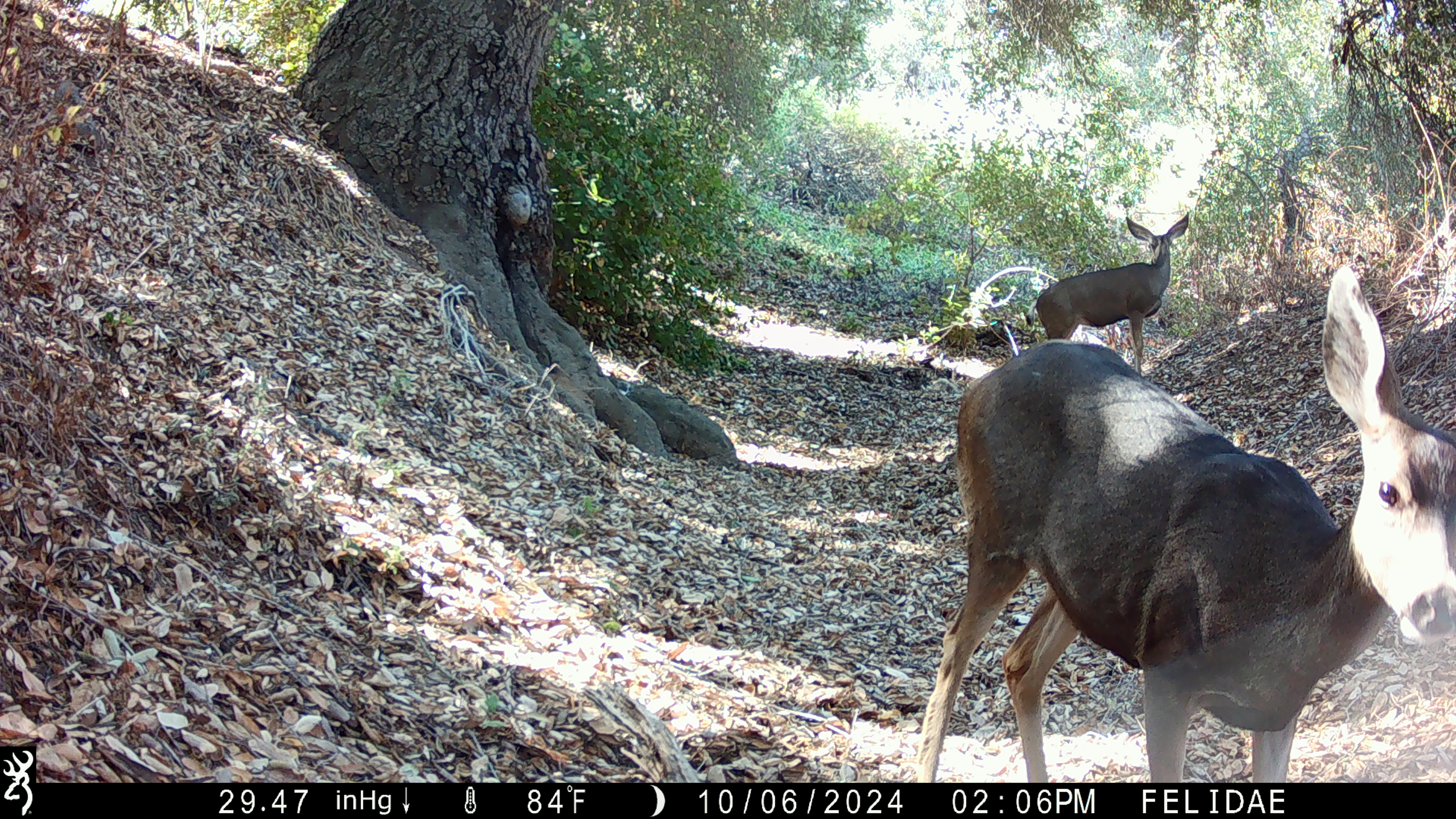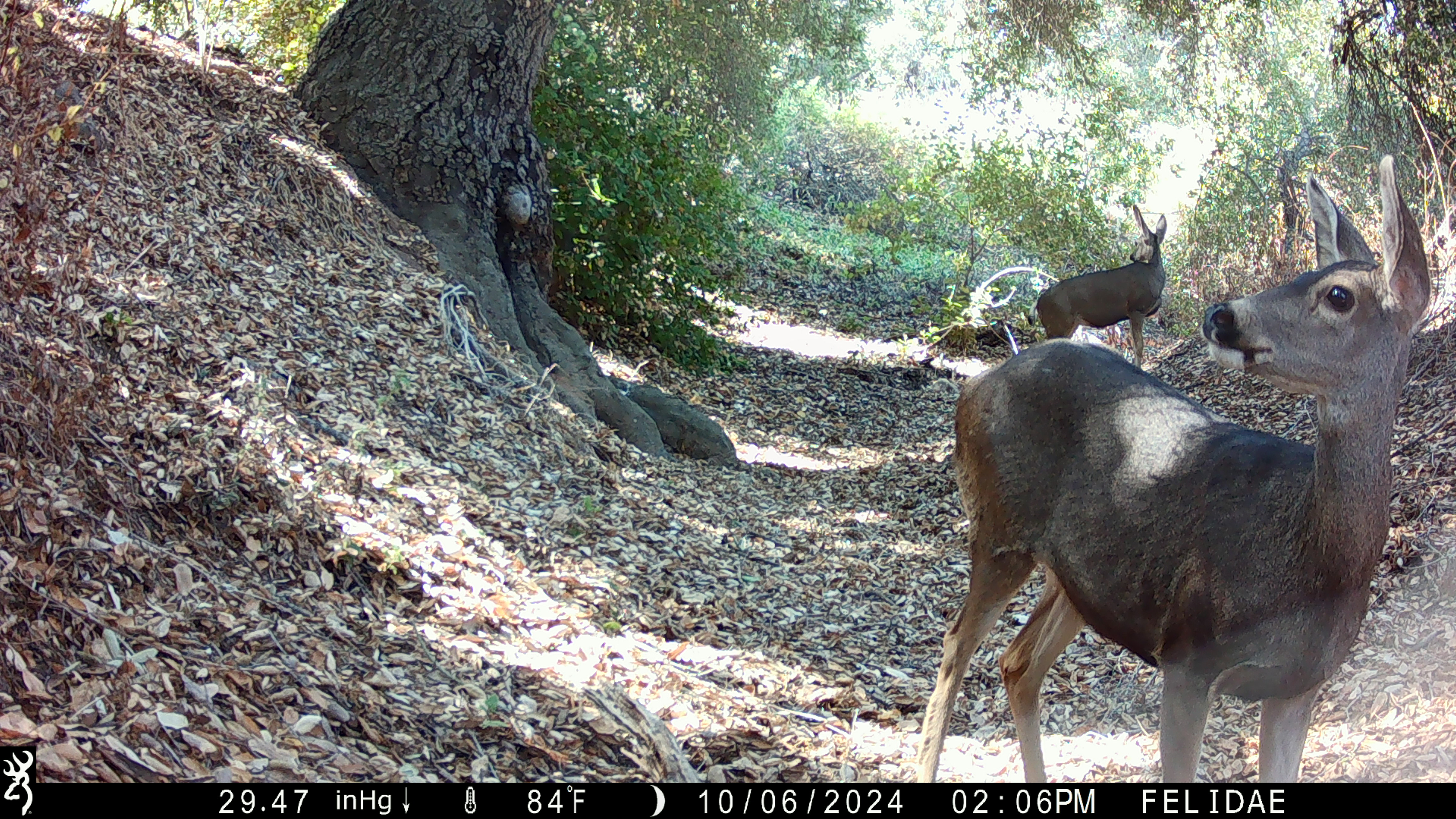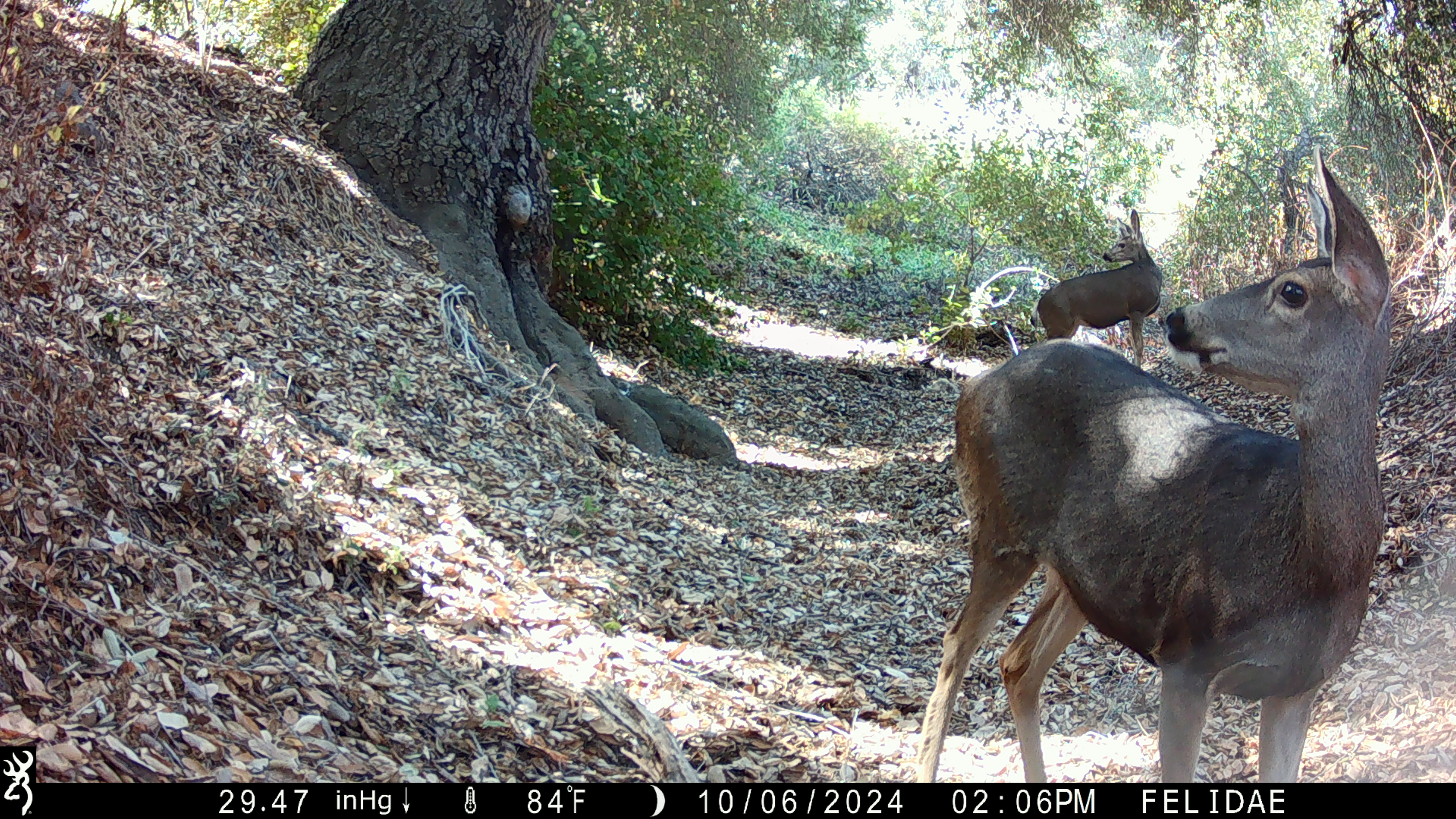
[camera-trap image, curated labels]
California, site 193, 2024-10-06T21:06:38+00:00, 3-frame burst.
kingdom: Animalia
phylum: Chordata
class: Mammalia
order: Artiodactyla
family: Cervidae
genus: Odocoileus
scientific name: Odocoileus hemionus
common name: mule deer